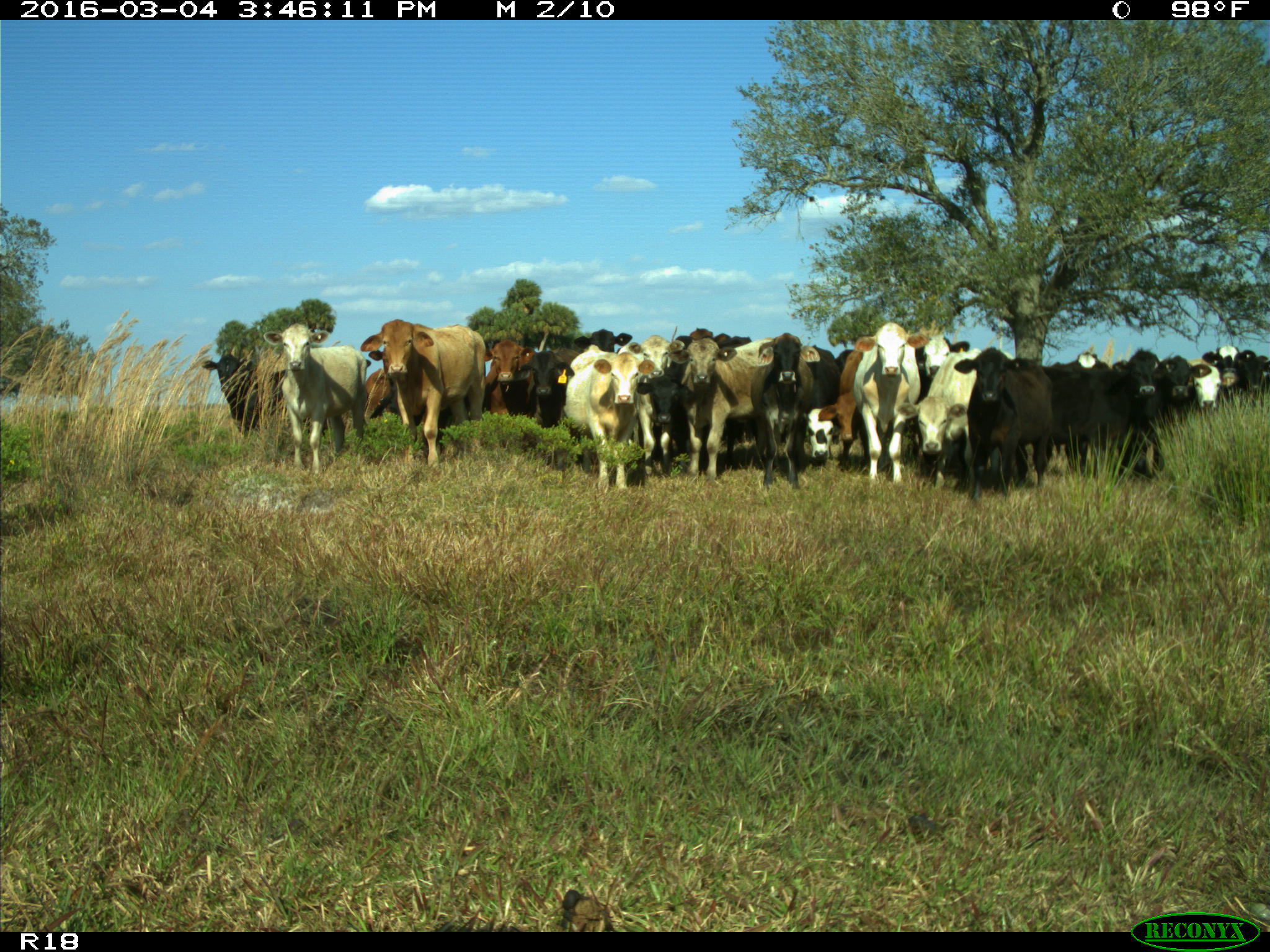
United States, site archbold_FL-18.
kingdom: Animalia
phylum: Chordata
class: Mammalia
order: Artiodactyla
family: Bovidae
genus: Bos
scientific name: Bos taurus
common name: domestic cow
Bos taurus (domestic cow).